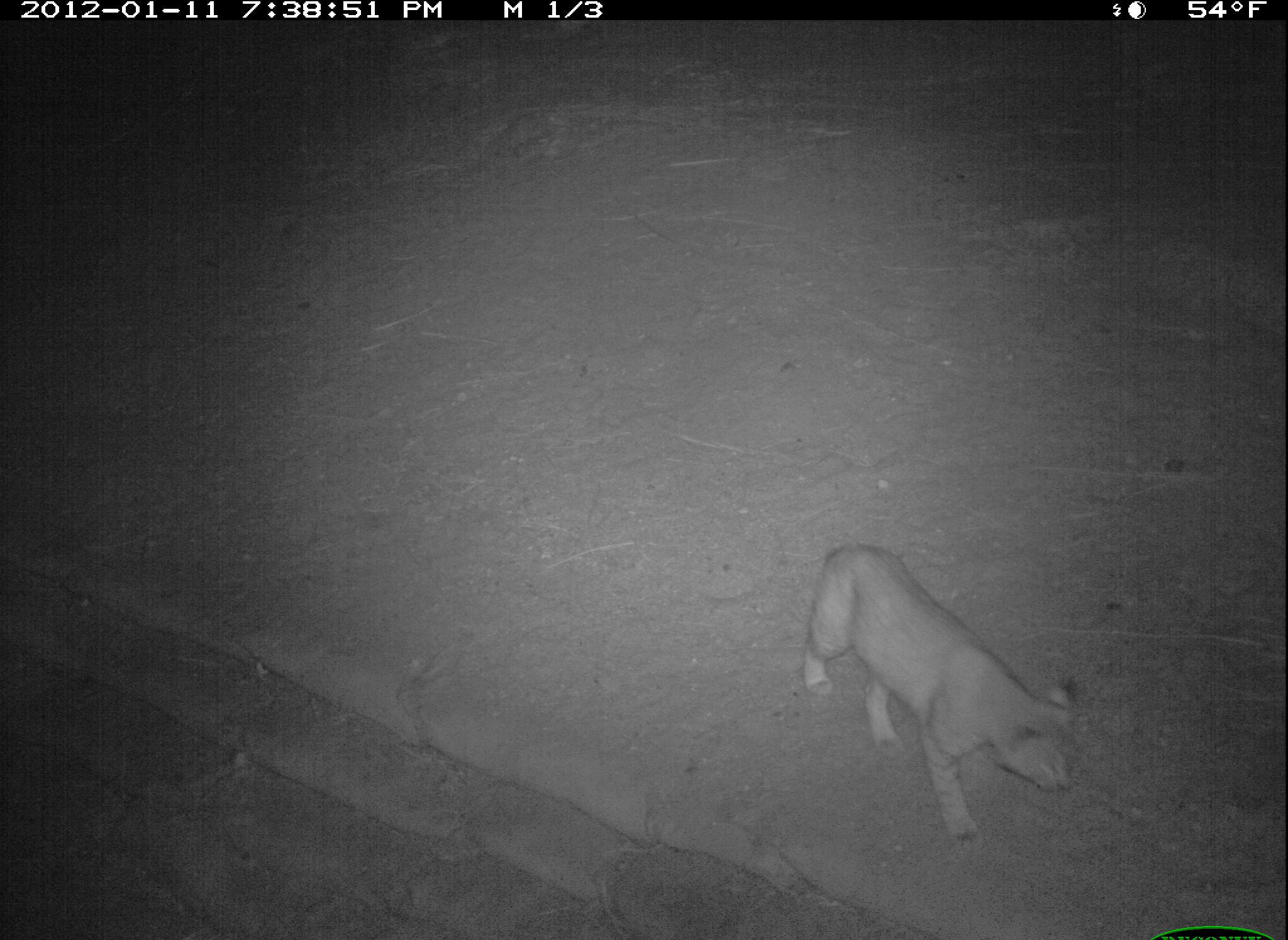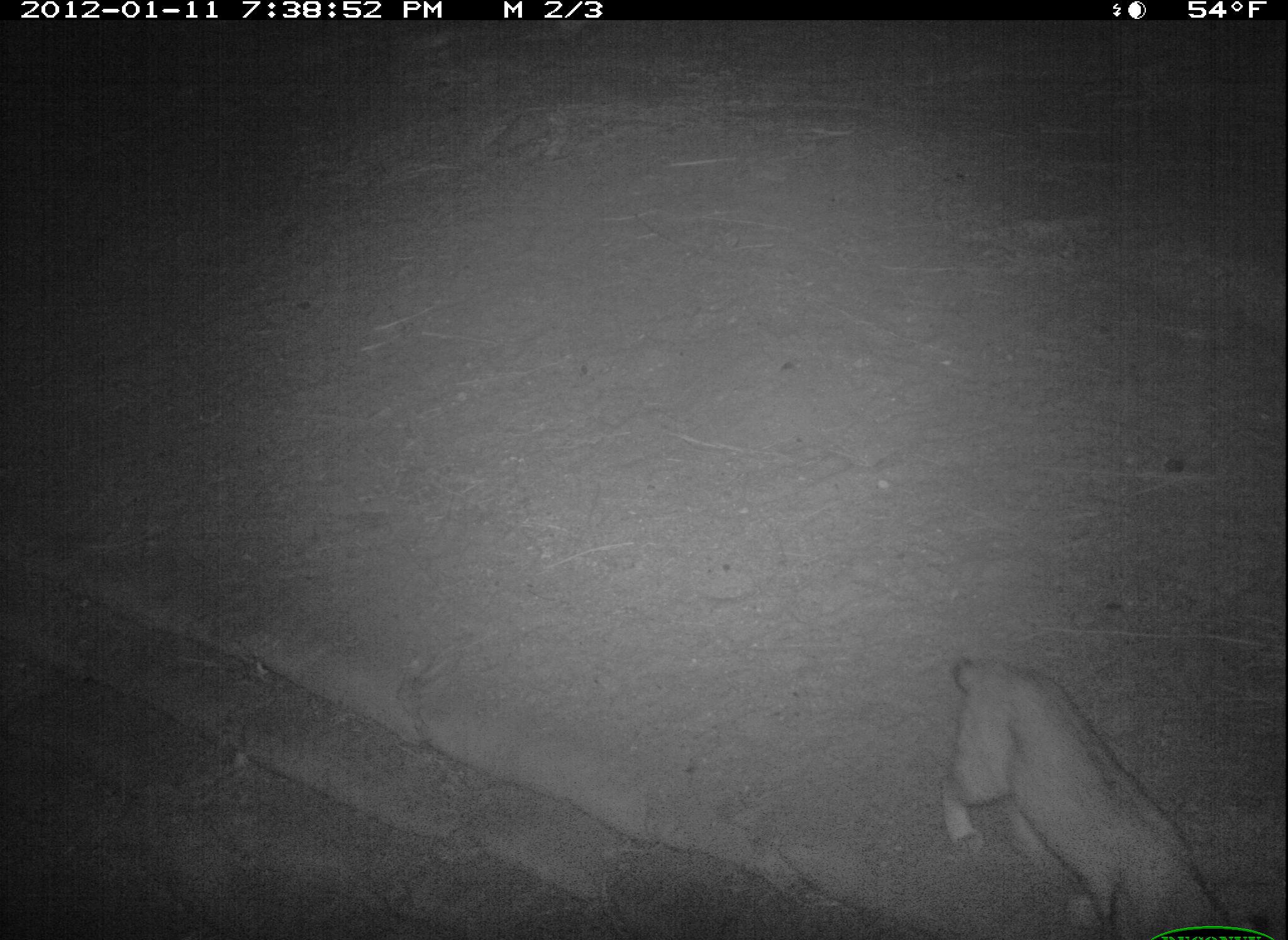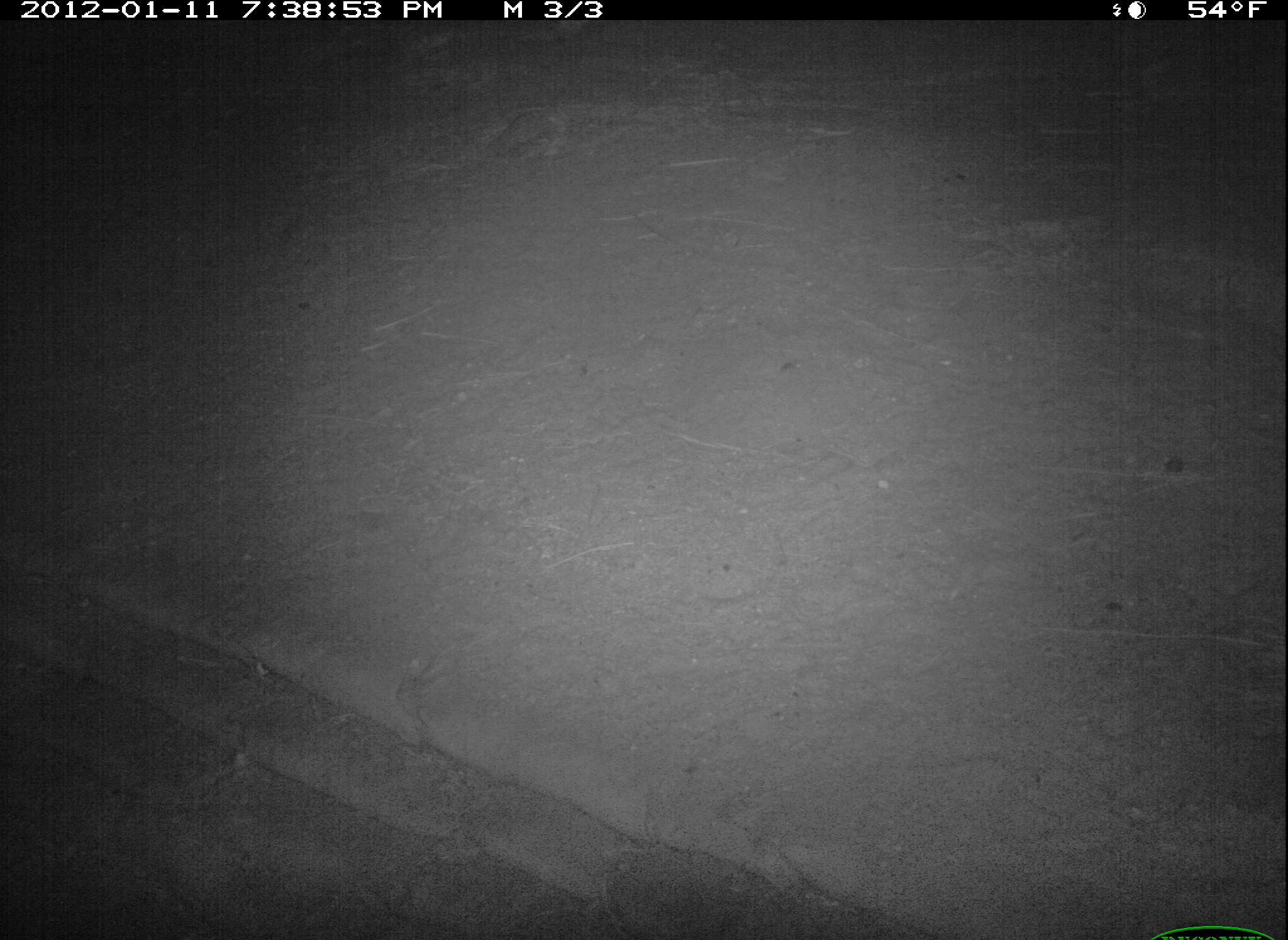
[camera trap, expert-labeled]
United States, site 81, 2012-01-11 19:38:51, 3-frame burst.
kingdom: Animalia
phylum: Chordata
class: Mammalia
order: Carnivora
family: Felidae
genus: Lynx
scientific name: Lynx rufus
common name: bobcat